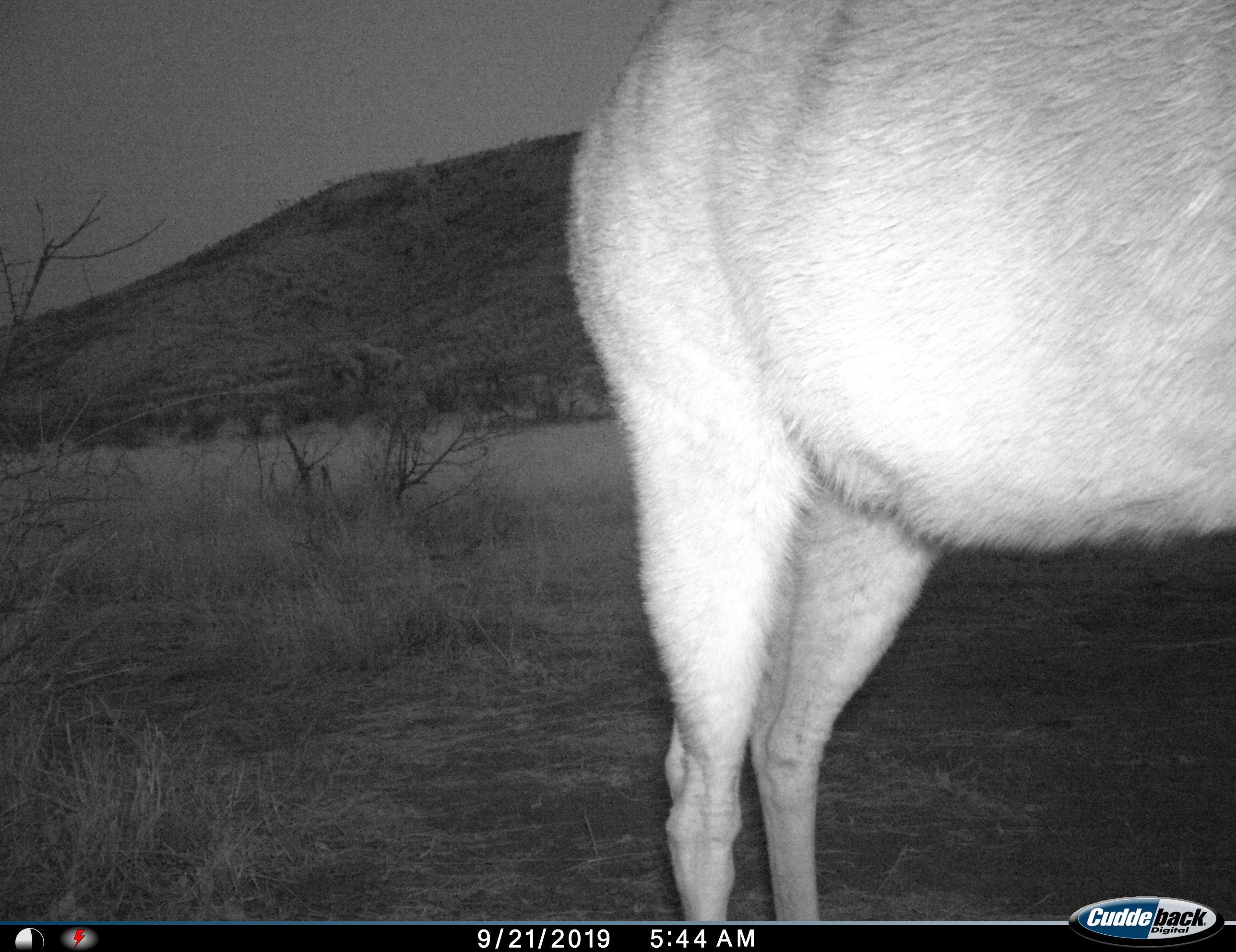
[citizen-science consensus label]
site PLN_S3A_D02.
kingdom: Animalia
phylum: Chordata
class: Mammalia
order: Artiodactyla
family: Bovidae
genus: Tragelaphus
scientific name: Tragelaphus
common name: kudu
Kudu (Tragelaphus), count 1. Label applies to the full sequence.